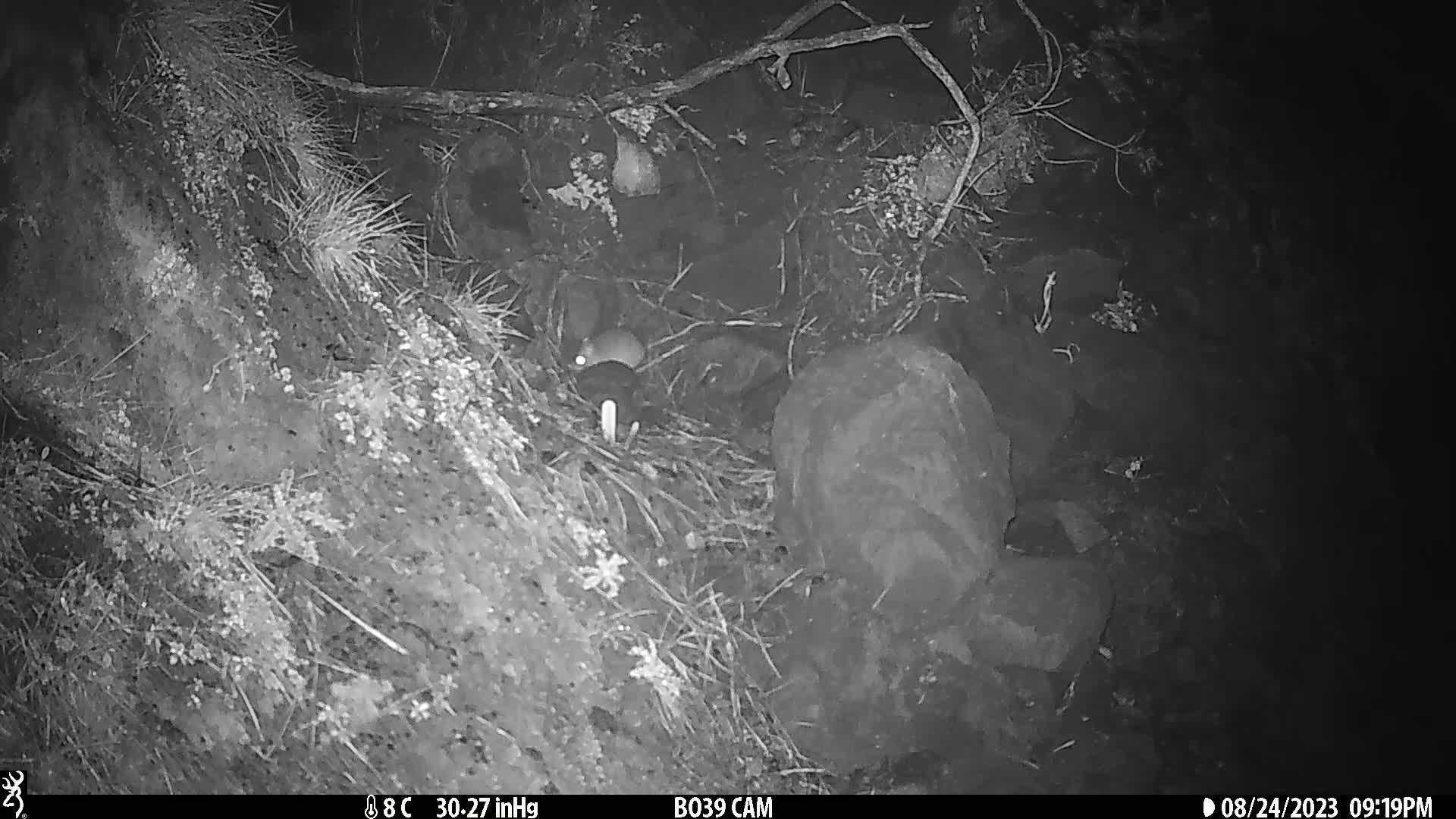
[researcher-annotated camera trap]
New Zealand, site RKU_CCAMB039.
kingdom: Animalia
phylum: Chordata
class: Mammalia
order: Rodentia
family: Muridae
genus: Rattus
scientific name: Rattus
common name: rat